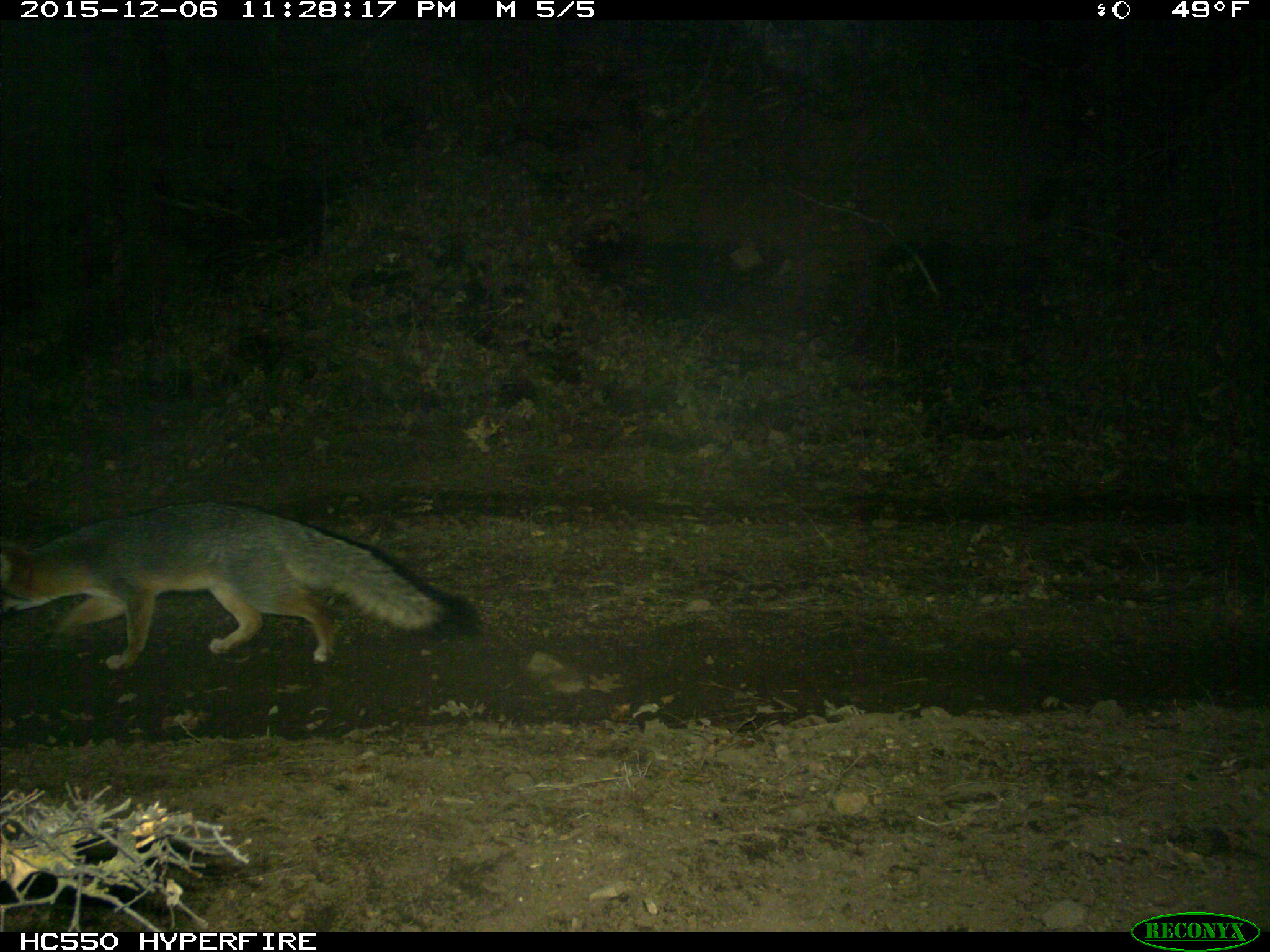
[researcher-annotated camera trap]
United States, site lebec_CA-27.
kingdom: Animalia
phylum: Chordata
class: Mammalia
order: Carnivora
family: Canidae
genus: Urocyon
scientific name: Urocyon cinereoargenteus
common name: gray fox